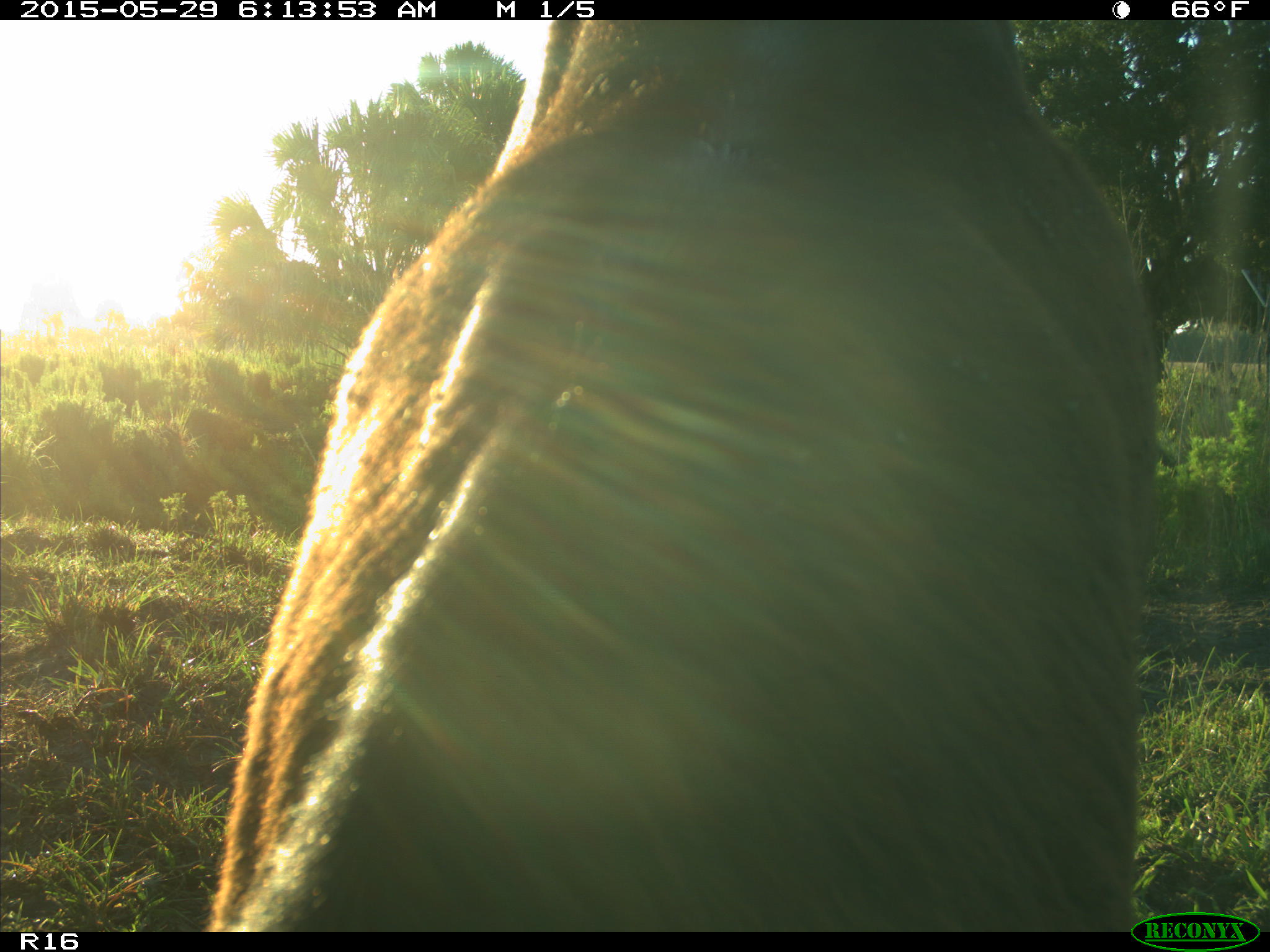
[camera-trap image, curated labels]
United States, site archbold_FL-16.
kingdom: Animalia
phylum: Chordata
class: Mammalia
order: Artiodactyla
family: Bovidae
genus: Bos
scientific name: Bos taurus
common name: domestic cow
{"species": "Bos taurus (domestic cow)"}